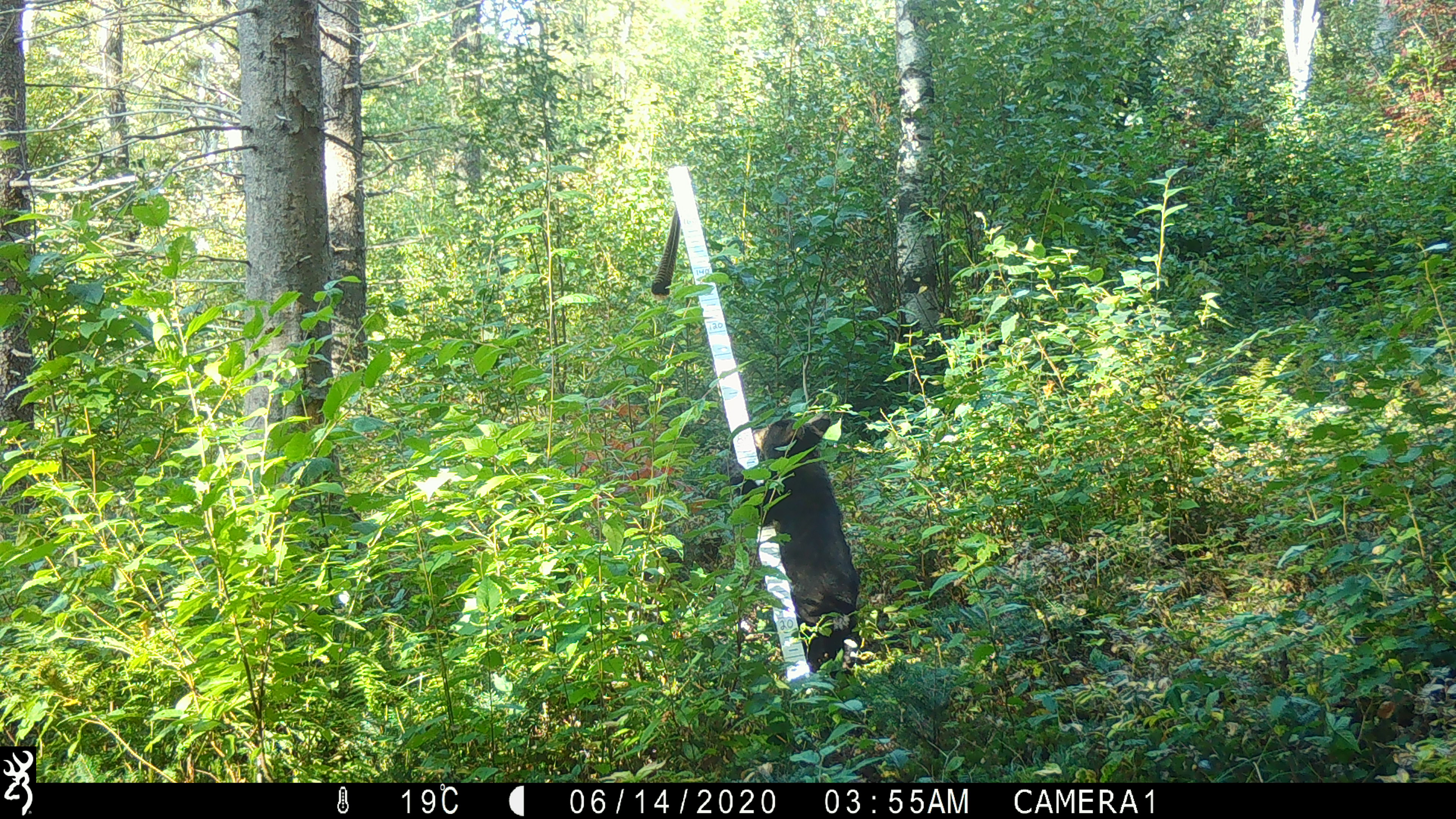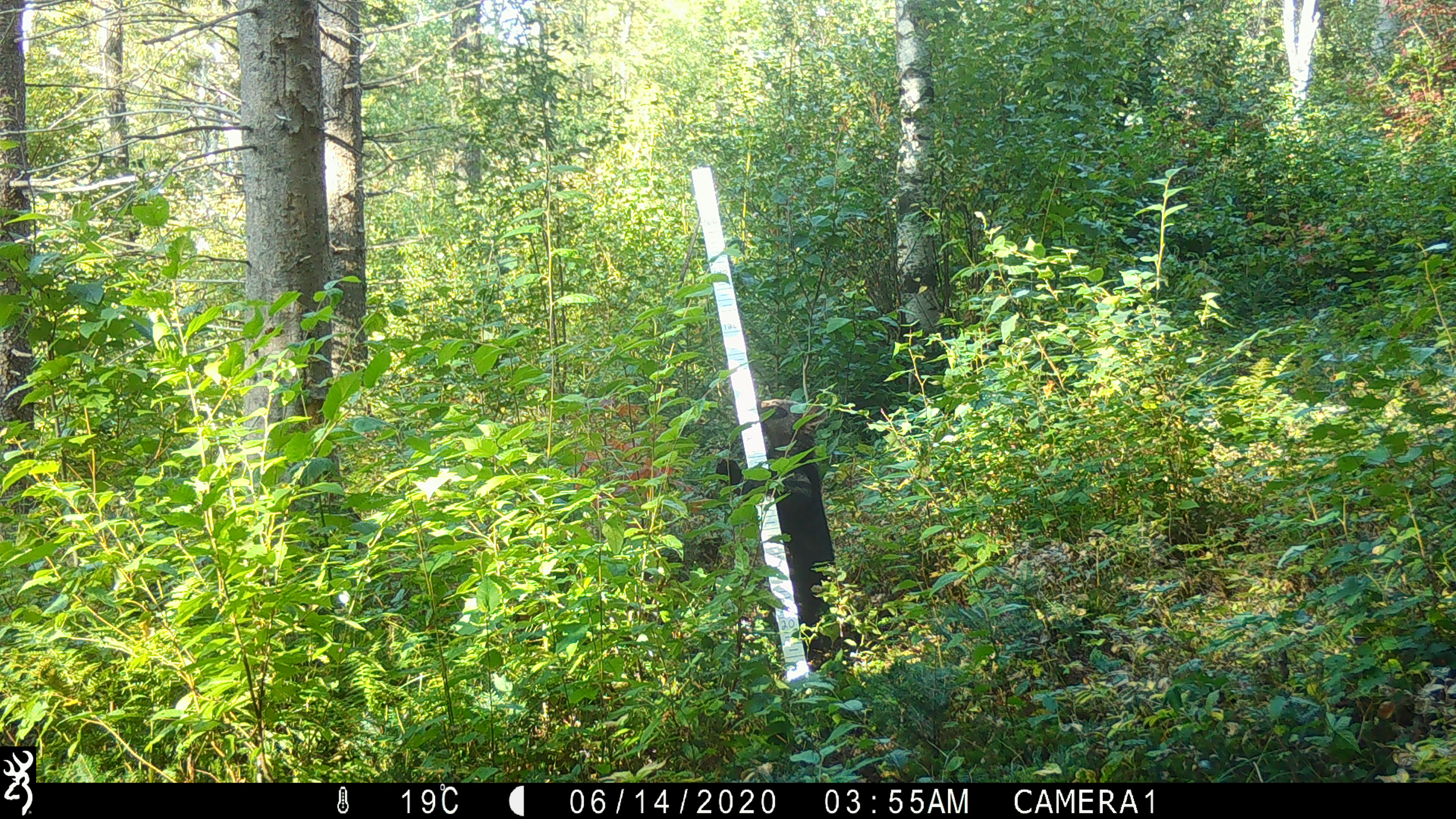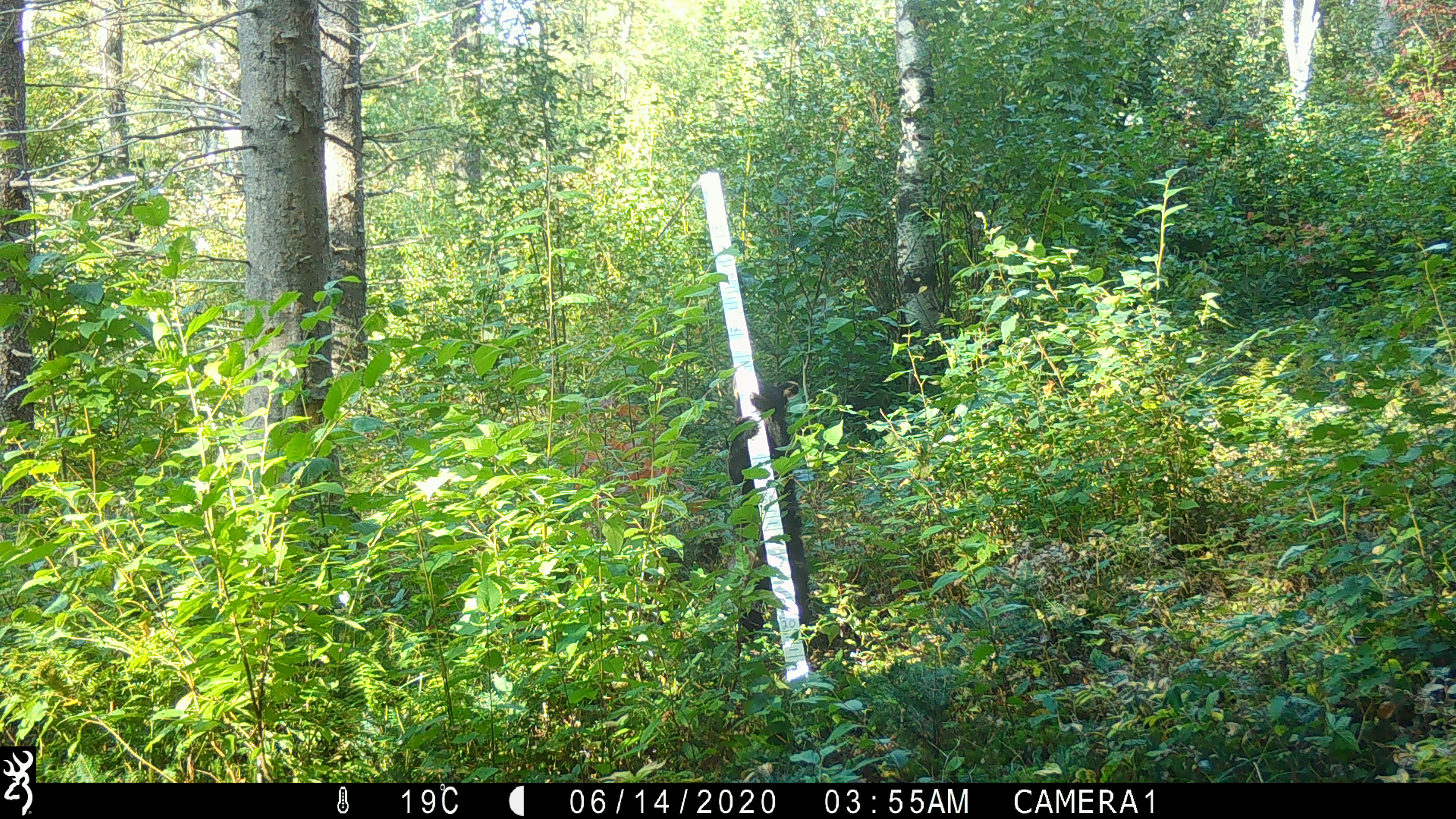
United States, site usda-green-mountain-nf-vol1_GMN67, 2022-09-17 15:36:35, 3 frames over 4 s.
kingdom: Animalia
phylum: Chordata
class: Mammalia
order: Carnivora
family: Ursidae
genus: Ursus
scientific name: Ursus americanus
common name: black bear